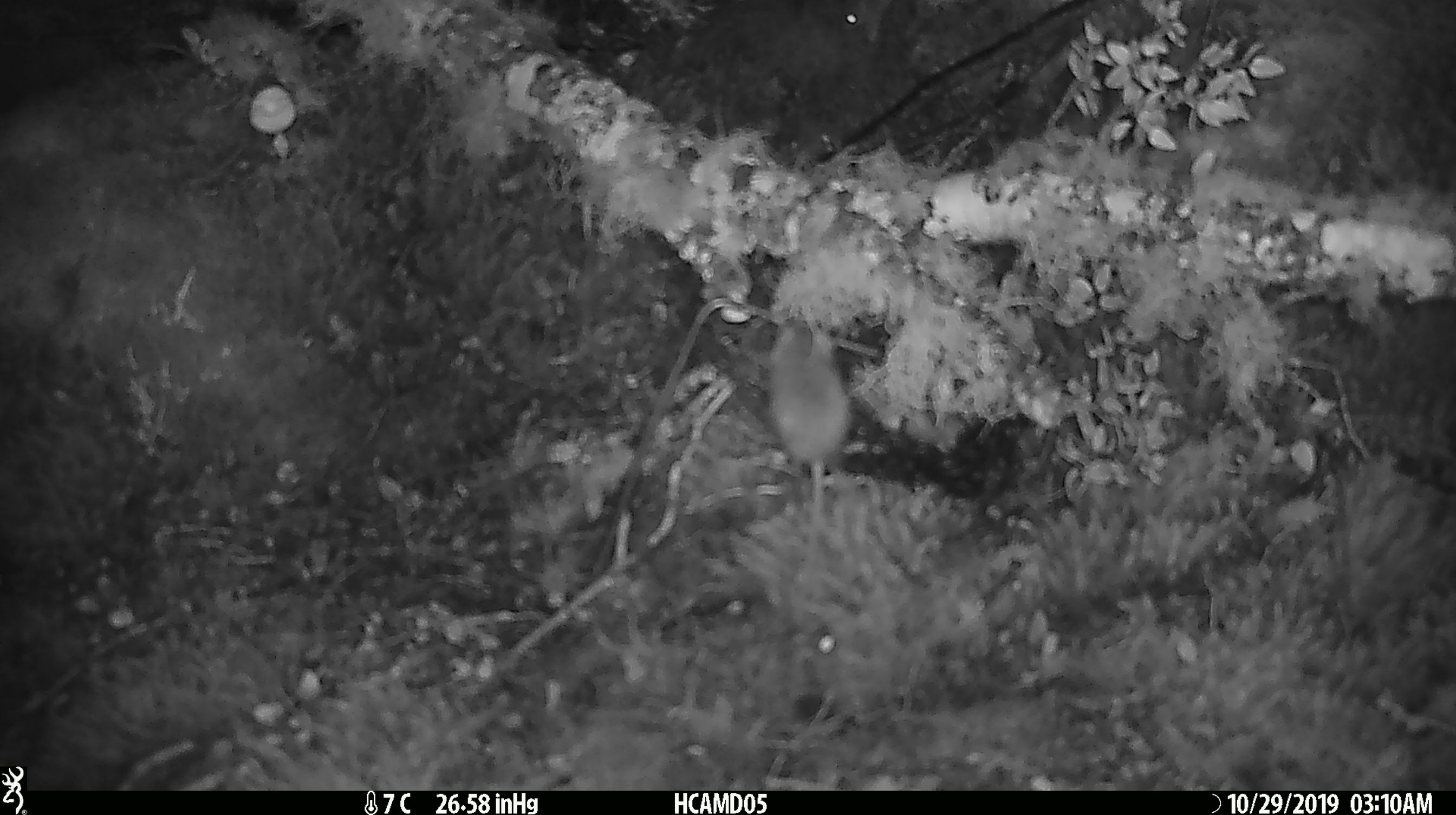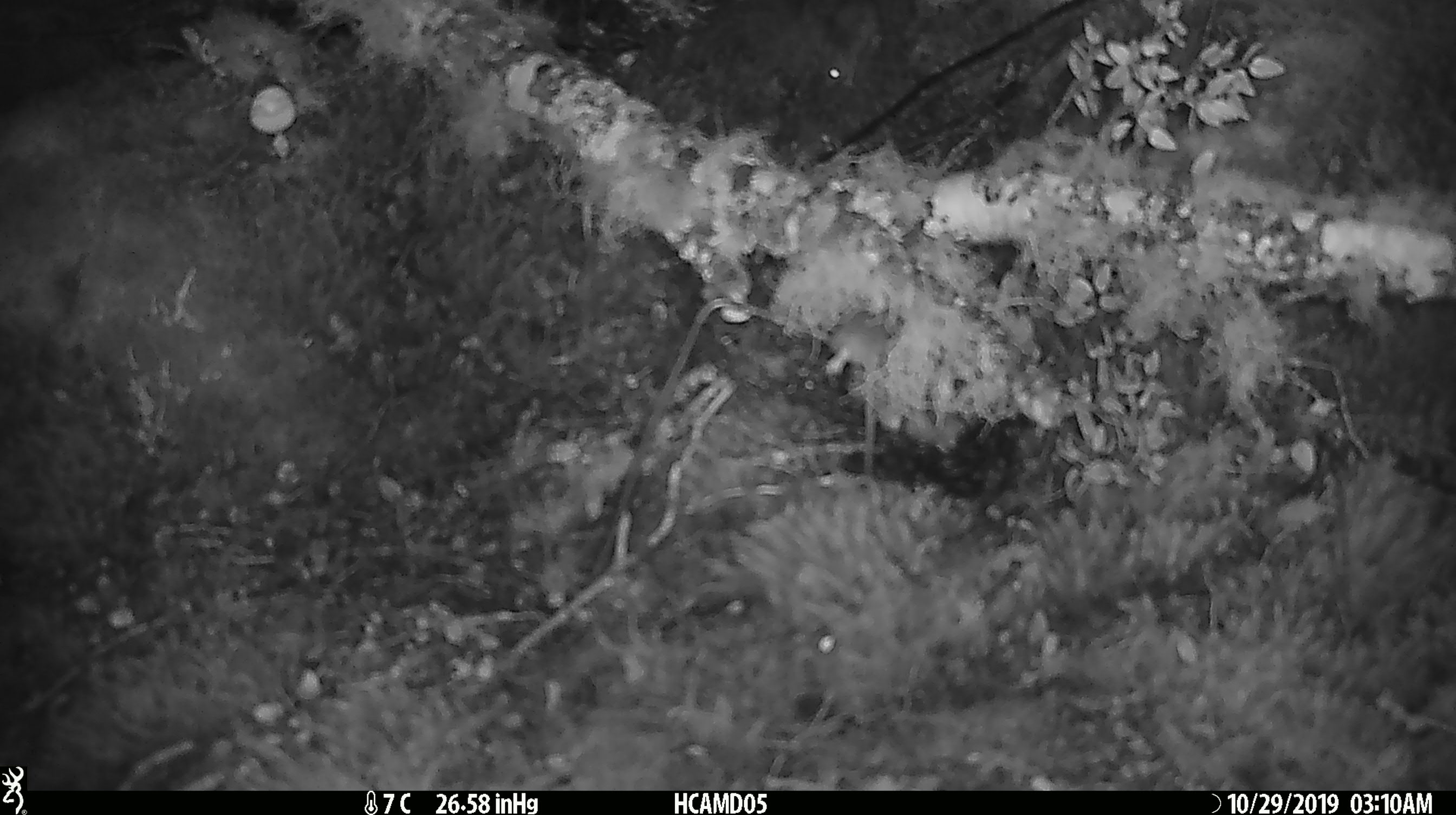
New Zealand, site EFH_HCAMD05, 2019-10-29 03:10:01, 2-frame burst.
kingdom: Animalia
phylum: Chordata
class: Mammalia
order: Rodentia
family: Muridae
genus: Mus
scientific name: Mus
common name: mouse